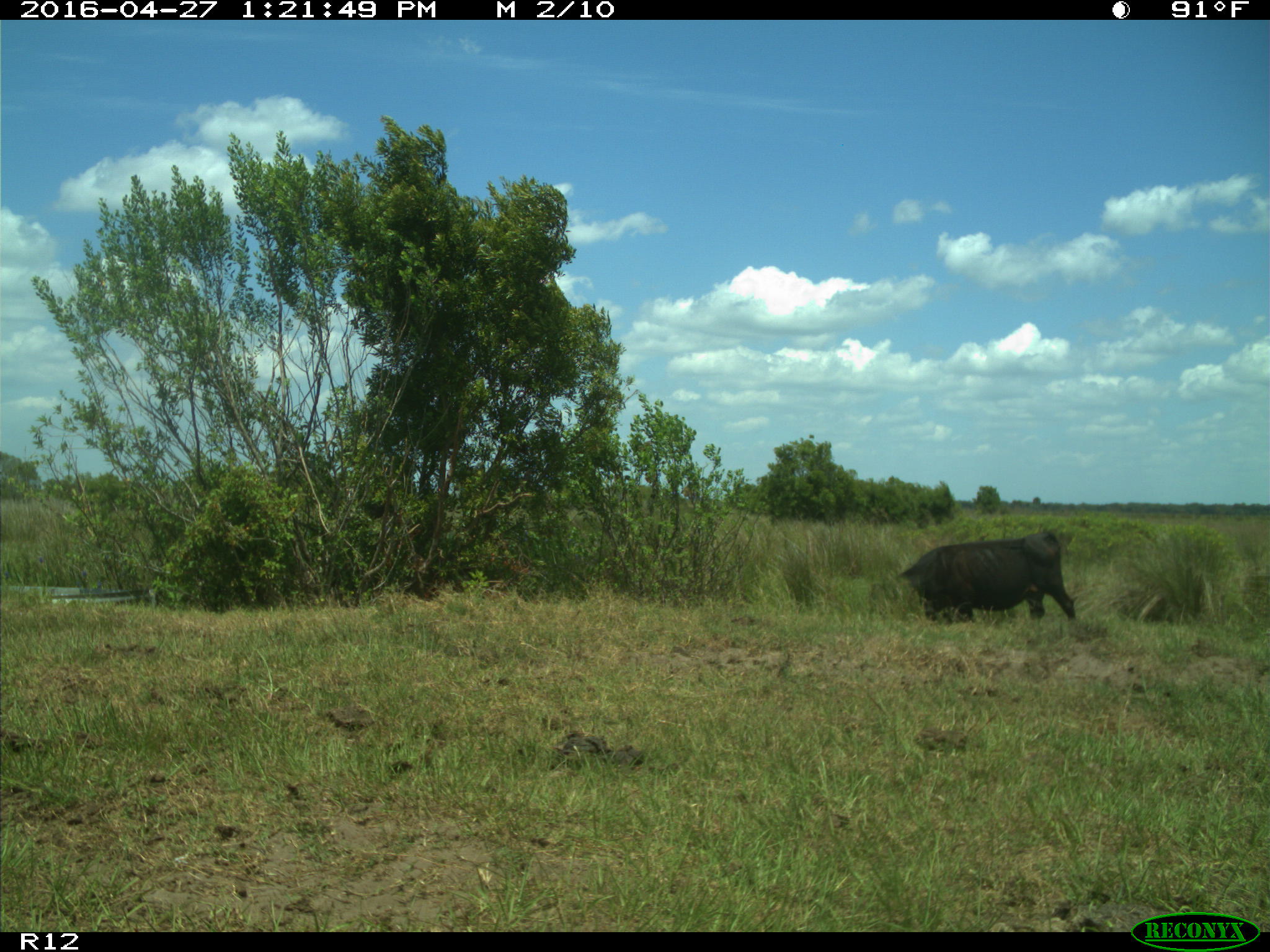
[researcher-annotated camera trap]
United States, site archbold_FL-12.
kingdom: Animalia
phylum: Chordata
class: Mammalia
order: Artiodactyla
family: Bovidae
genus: Bos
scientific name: Bos taurus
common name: domestic cow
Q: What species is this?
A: Bos taurus (domestic cow).